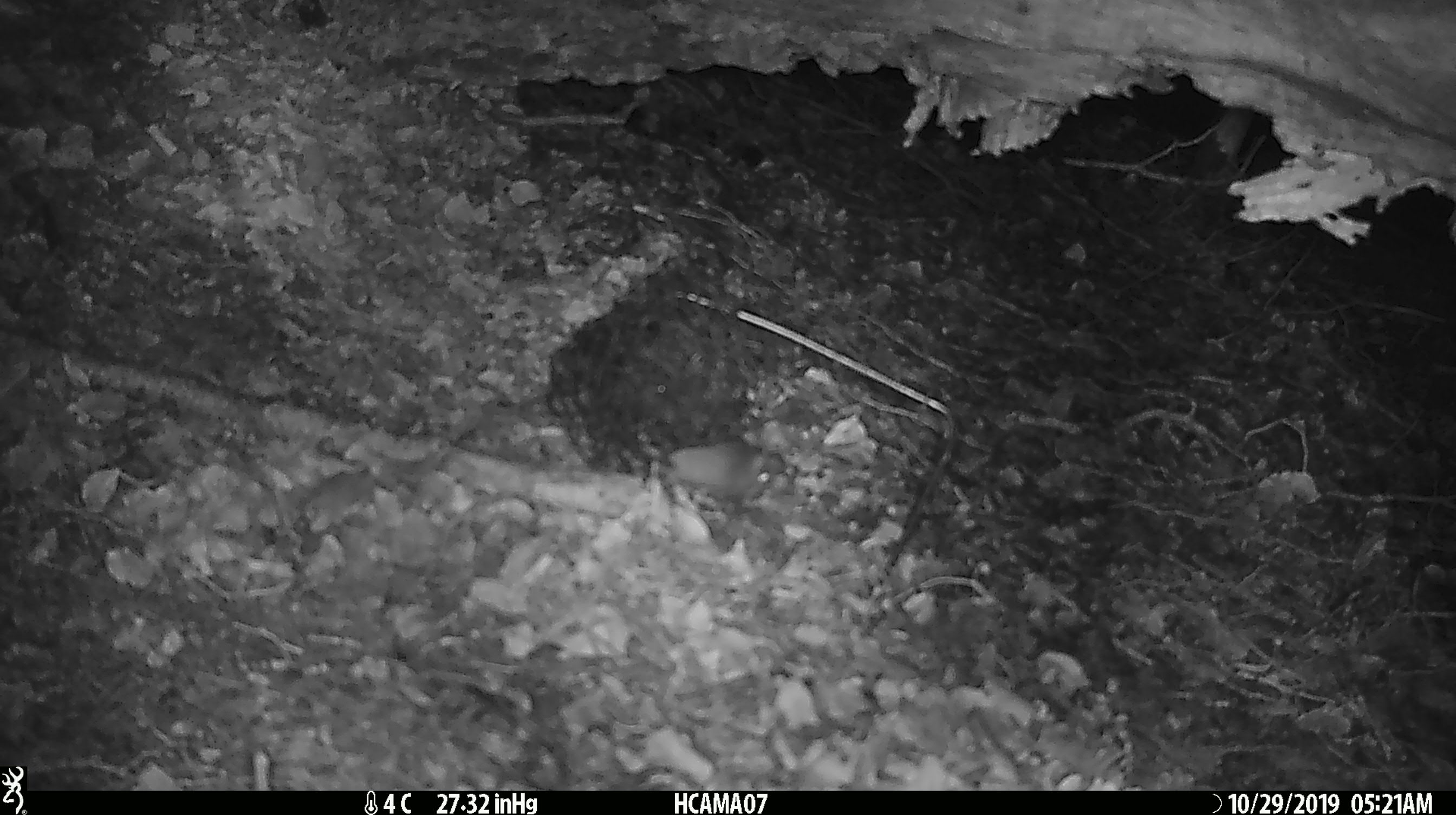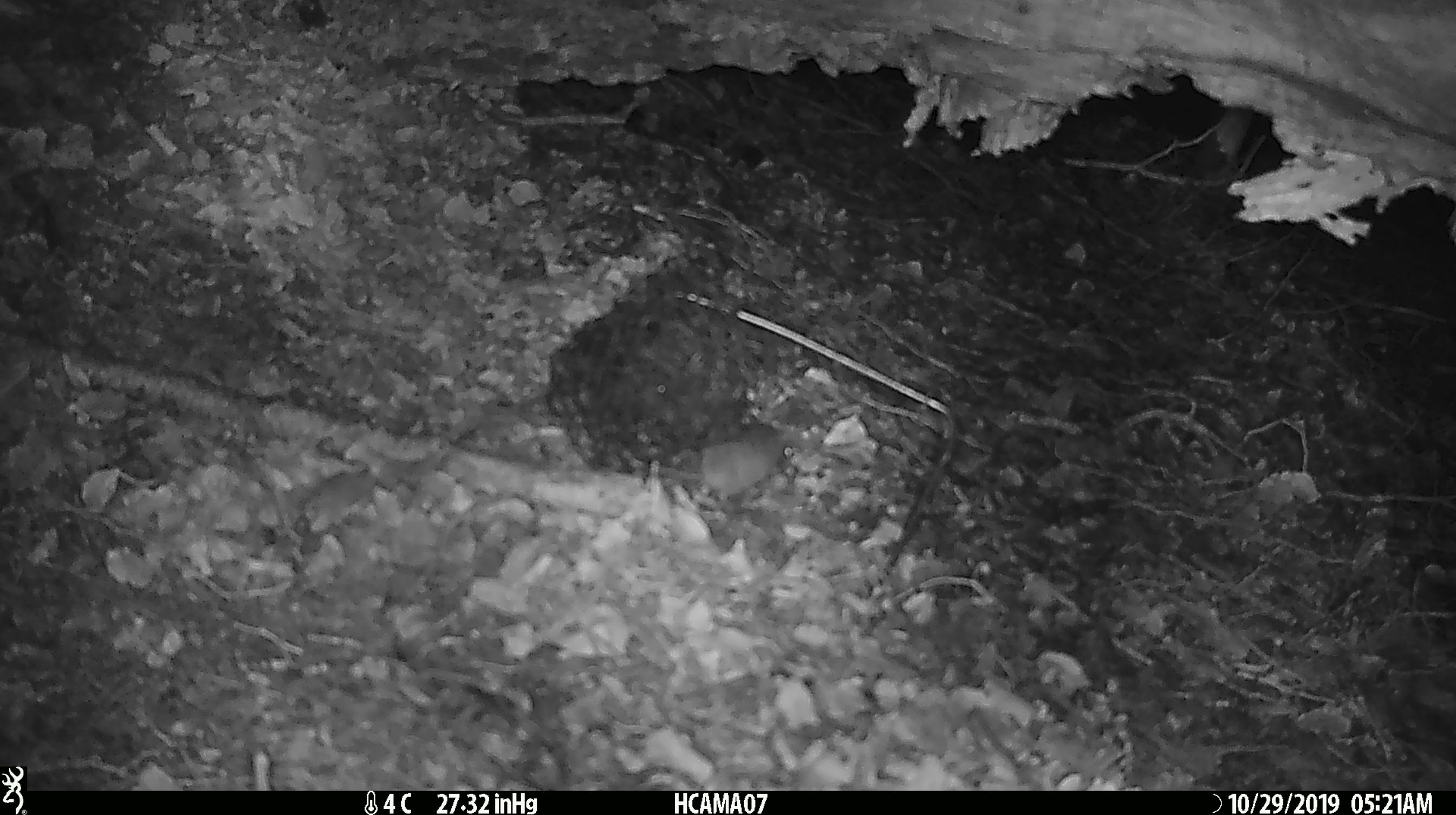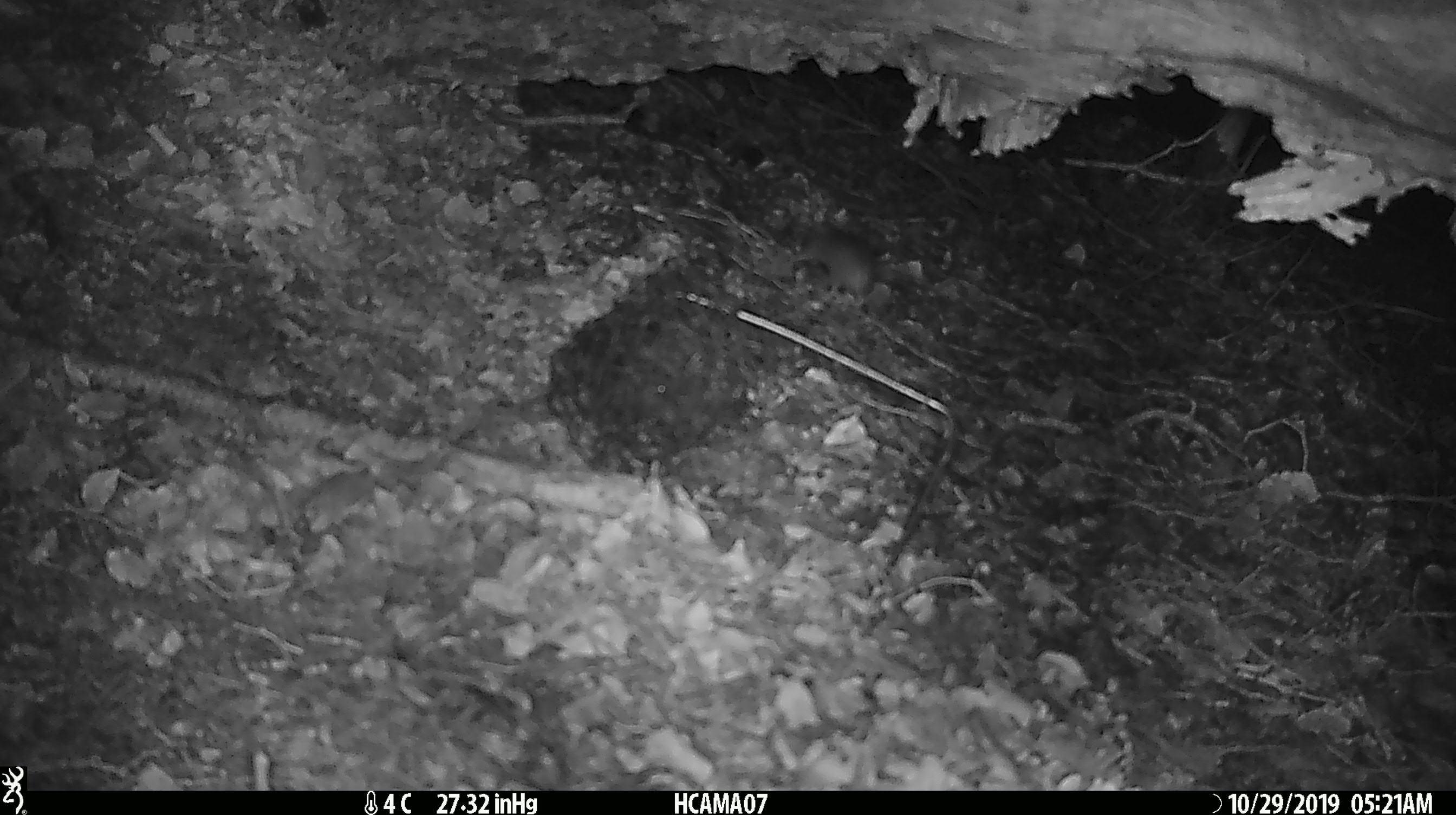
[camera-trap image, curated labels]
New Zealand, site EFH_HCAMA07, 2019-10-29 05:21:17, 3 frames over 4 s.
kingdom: Animalia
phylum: Chordata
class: Mammalia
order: Rodentia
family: Muridae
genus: Mus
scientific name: Mus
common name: mouse